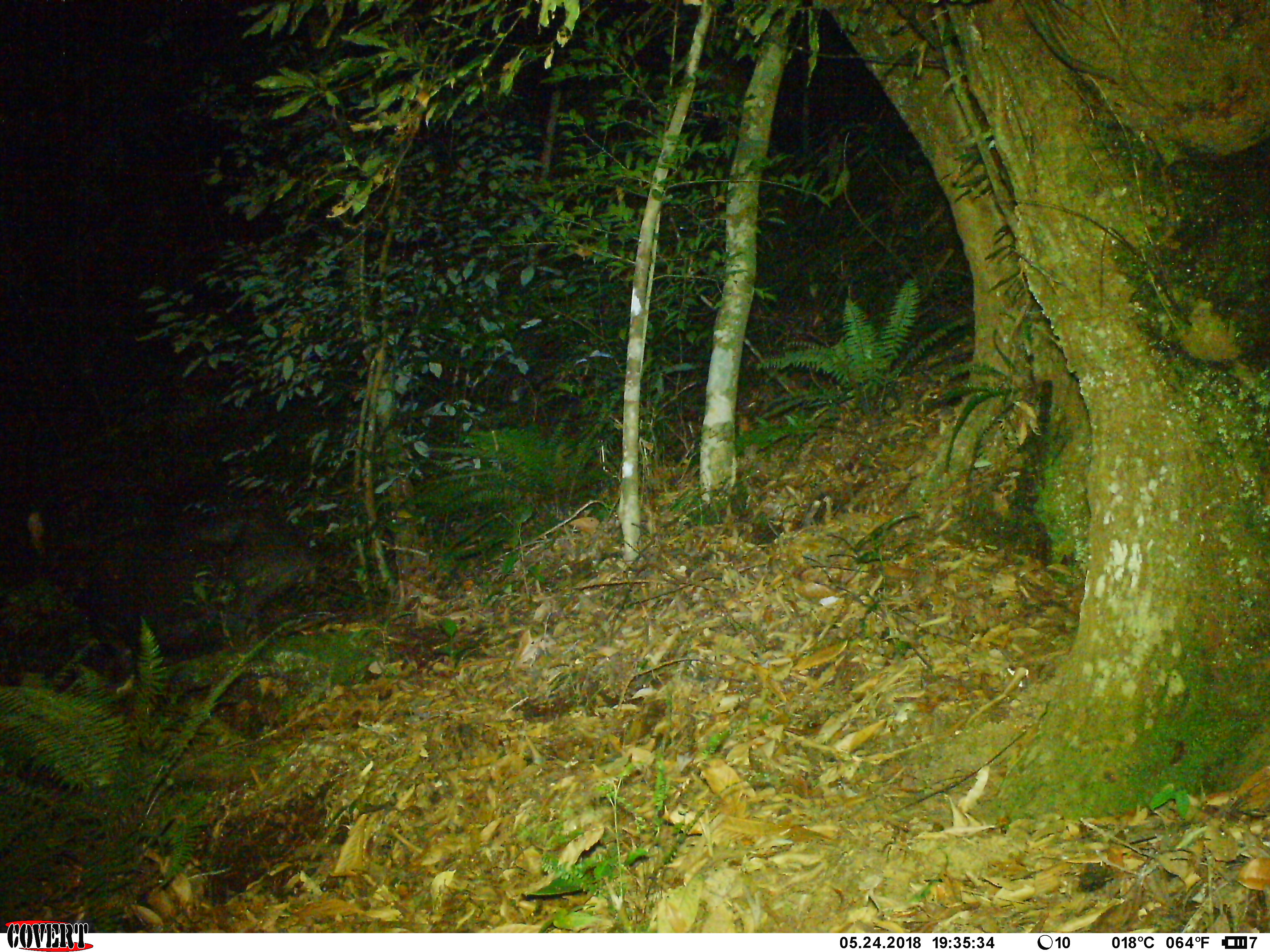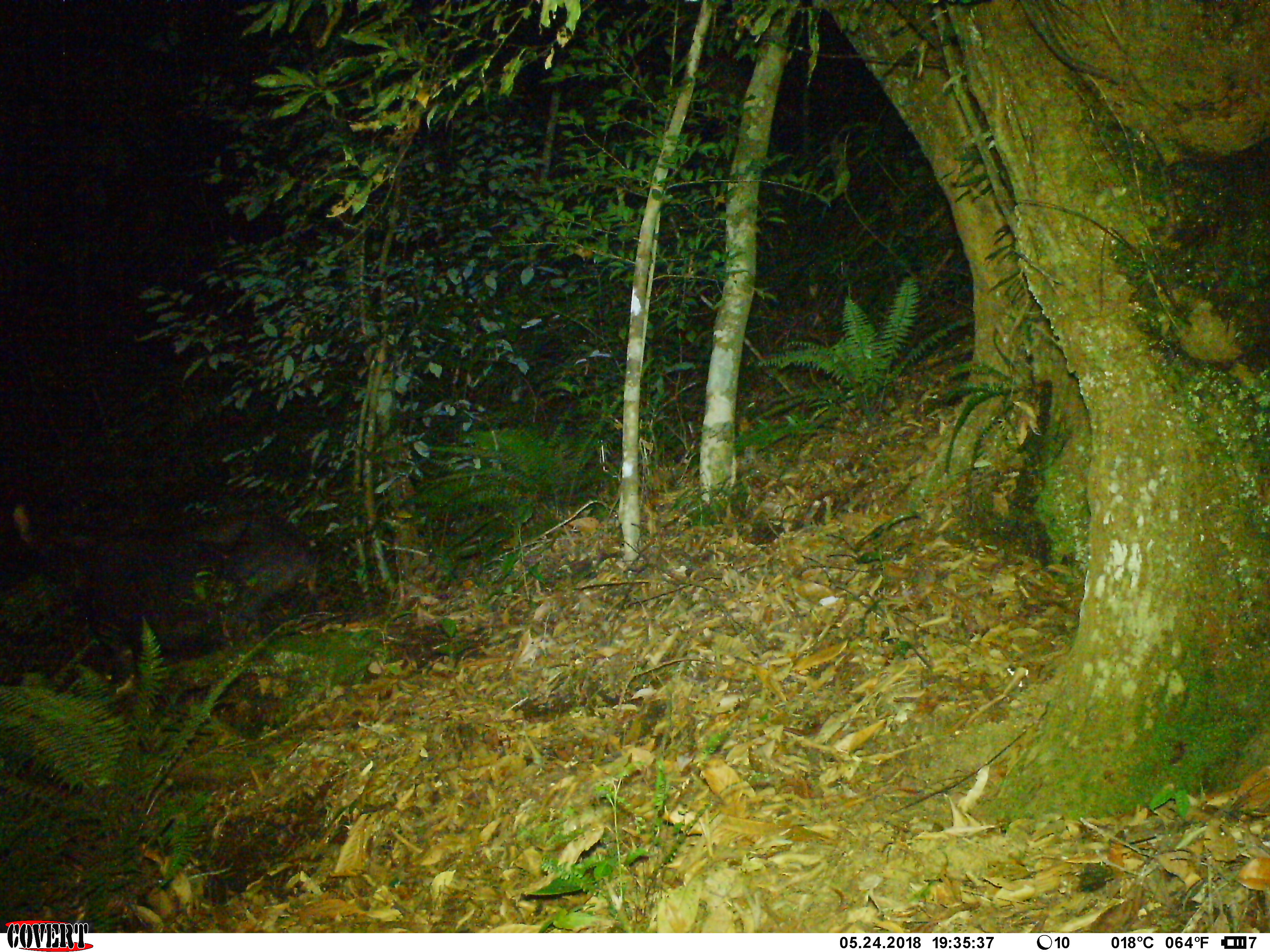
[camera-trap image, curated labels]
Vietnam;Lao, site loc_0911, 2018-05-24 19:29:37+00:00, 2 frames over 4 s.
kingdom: Animalia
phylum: Chordata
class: Mammalia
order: Artiodactyla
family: Bovidae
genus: Capricornis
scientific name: Capricornis sumatraensis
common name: chinese serow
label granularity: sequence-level